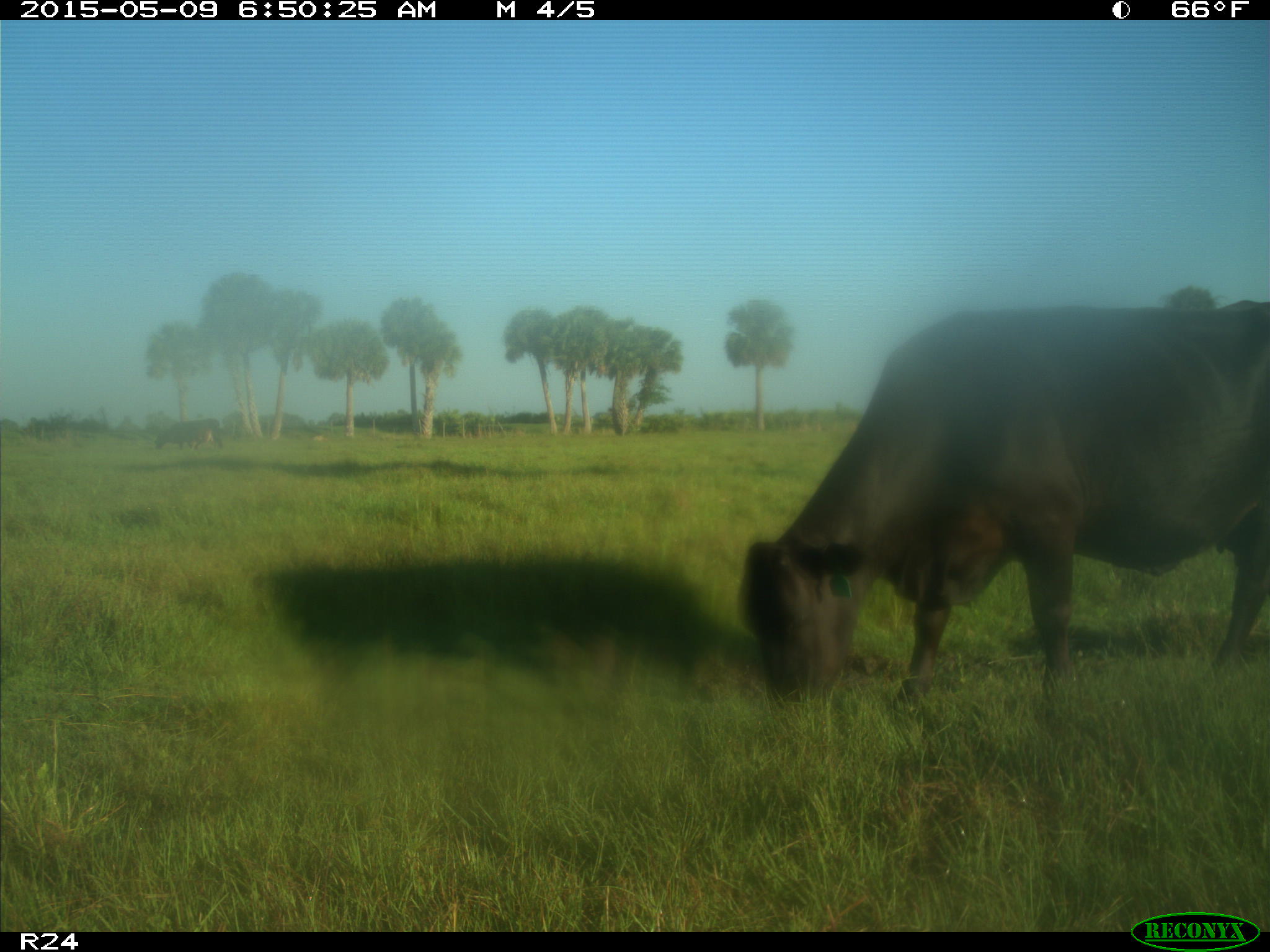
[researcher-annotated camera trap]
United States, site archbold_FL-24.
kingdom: Animalia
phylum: Chordata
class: Mammalia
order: Artiodactyla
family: Bovidae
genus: Bos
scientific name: Bos taurus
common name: domestic cow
Bos taurus (domestic cow).